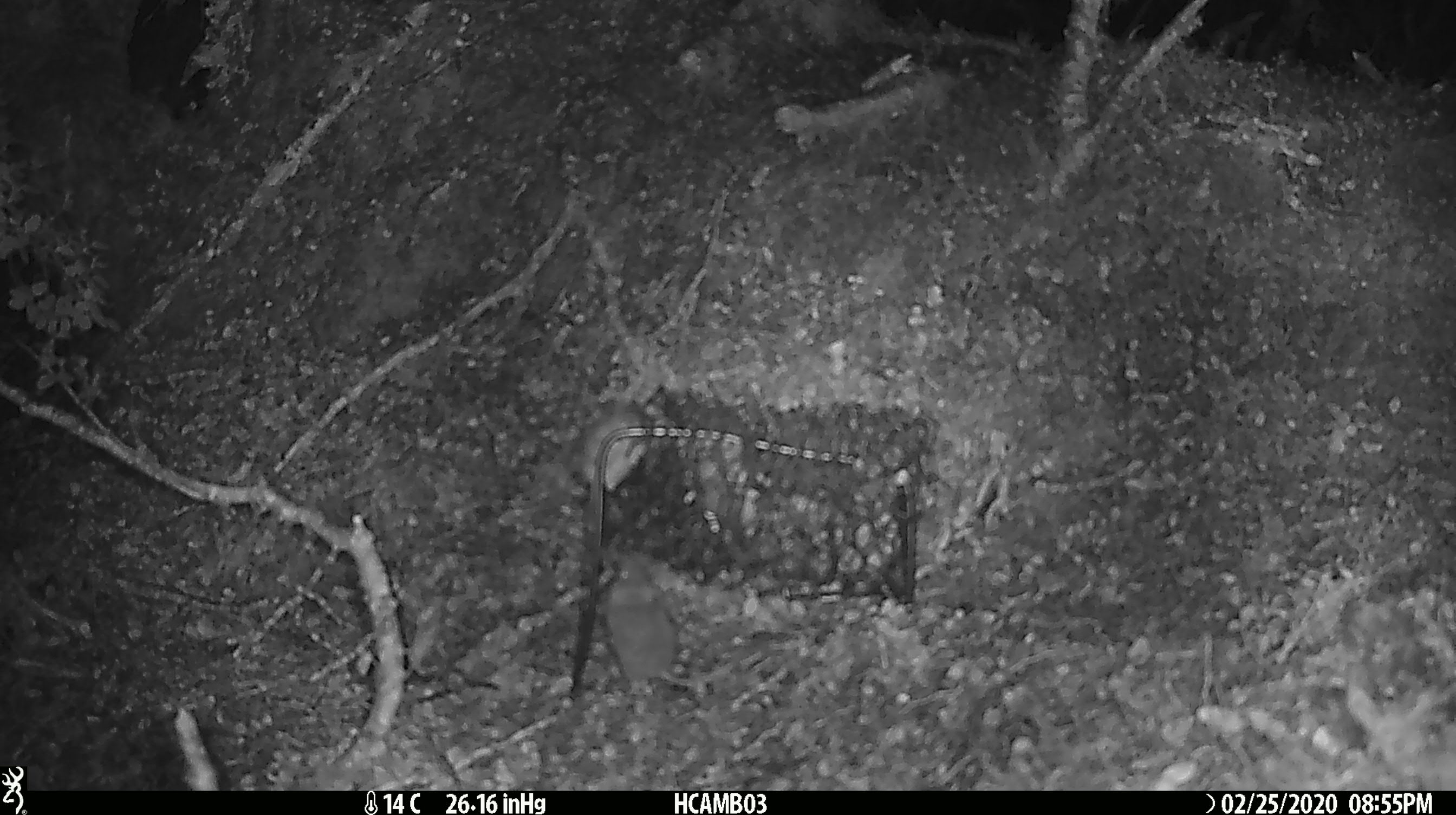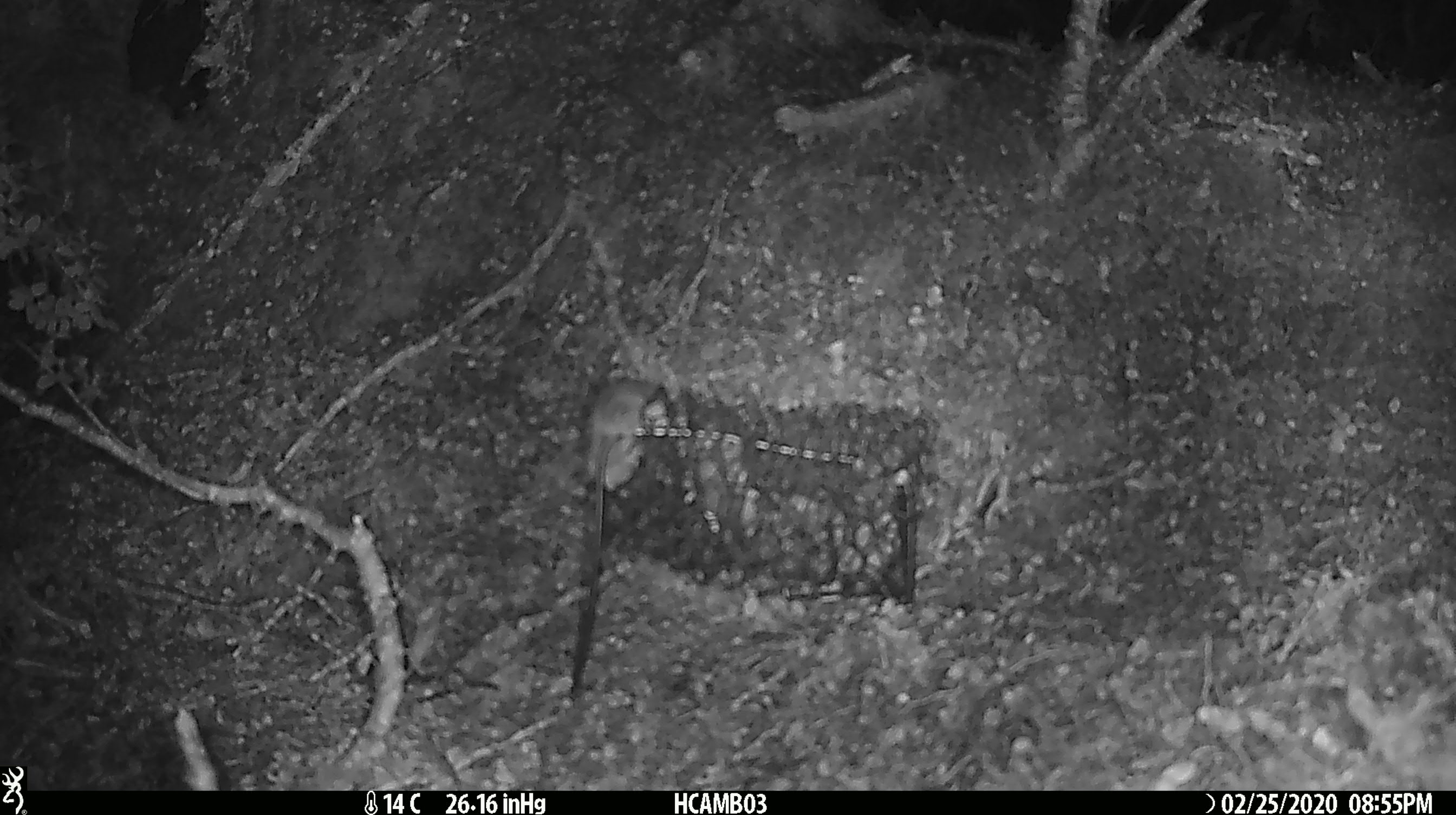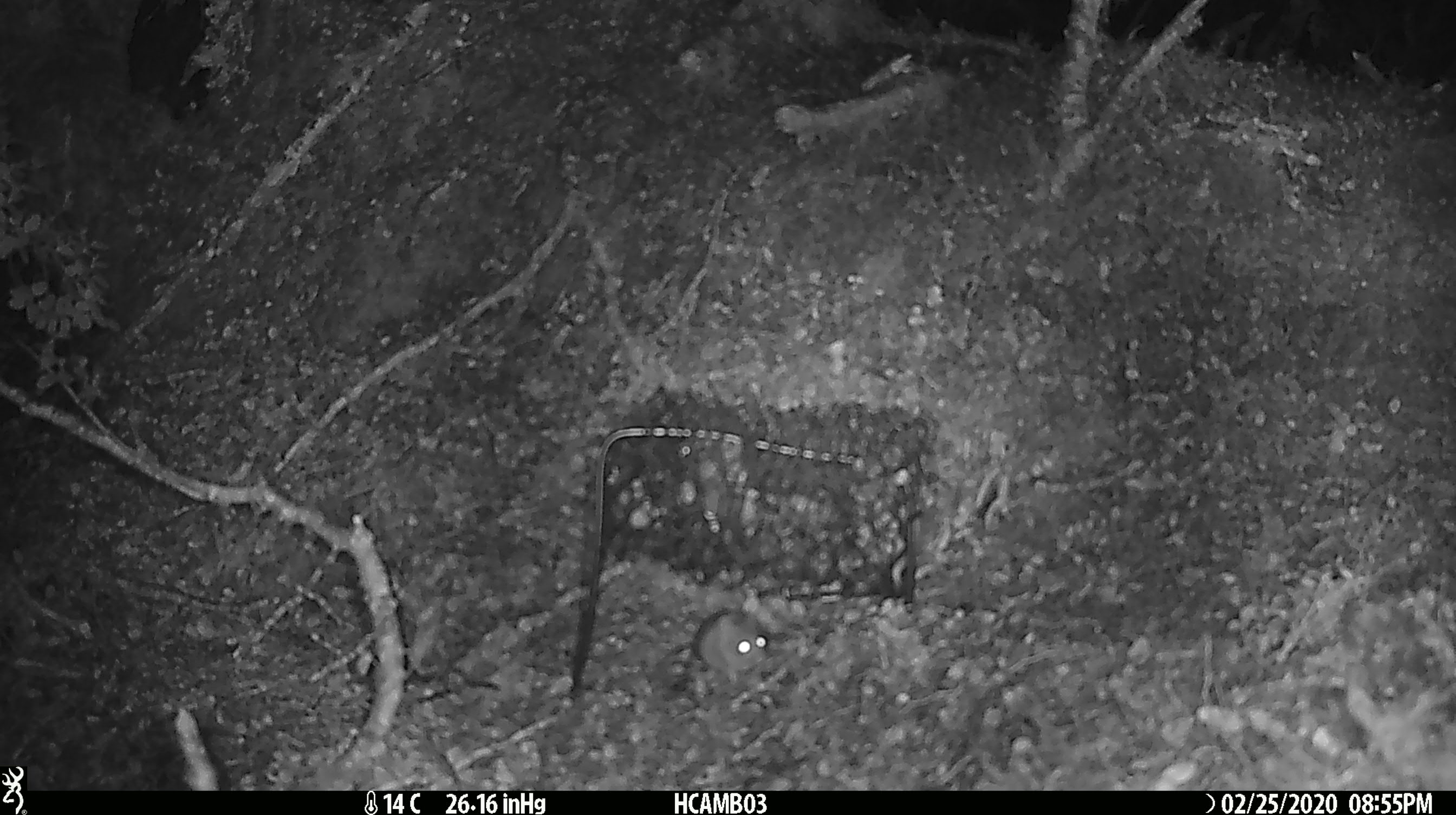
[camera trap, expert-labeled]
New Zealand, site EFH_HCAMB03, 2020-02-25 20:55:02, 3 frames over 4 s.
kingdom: Animalia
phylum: Chordata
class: Mammalia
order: Rodentia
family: Muridae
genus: Mus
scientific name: Mus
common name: mouse